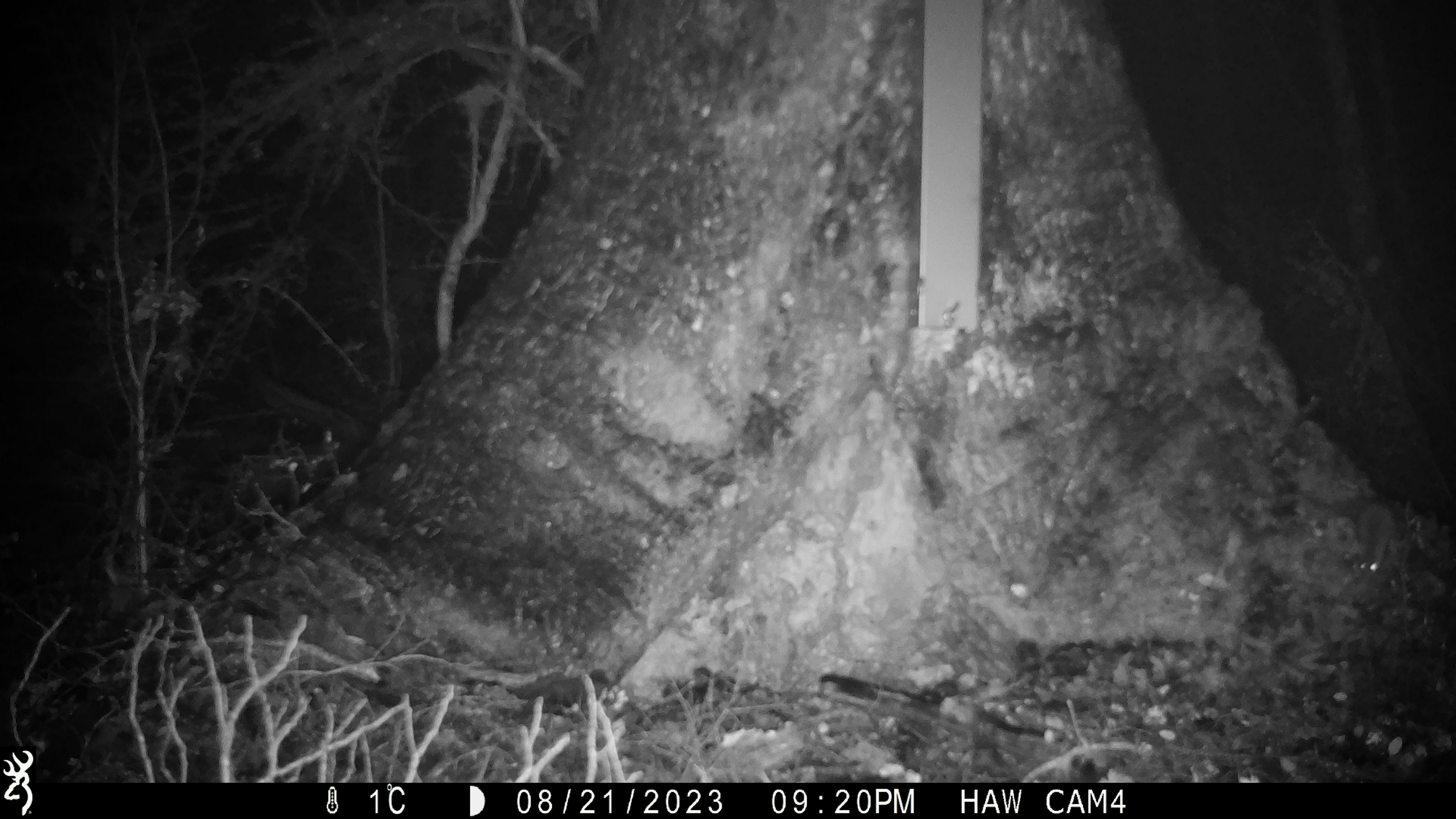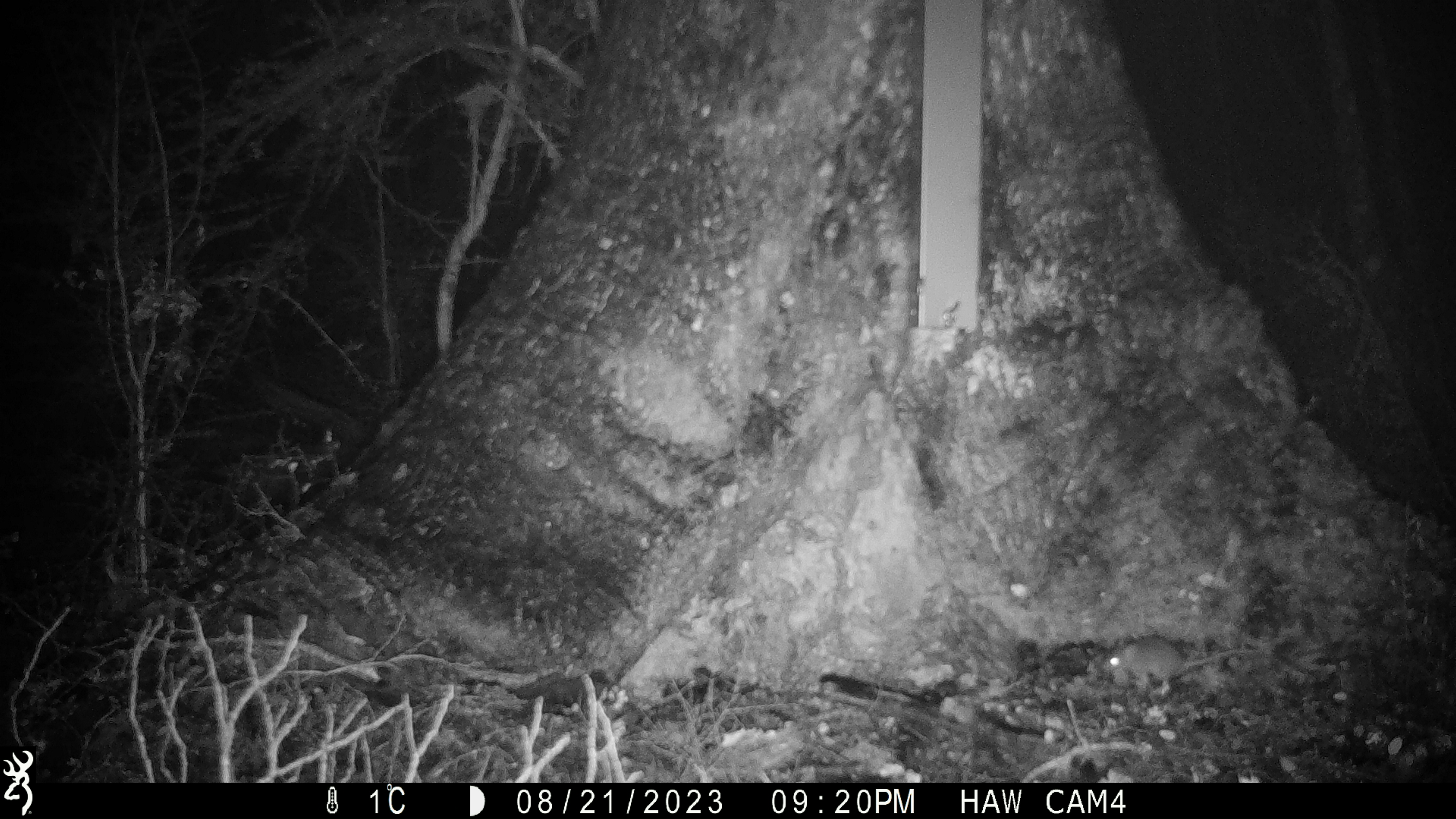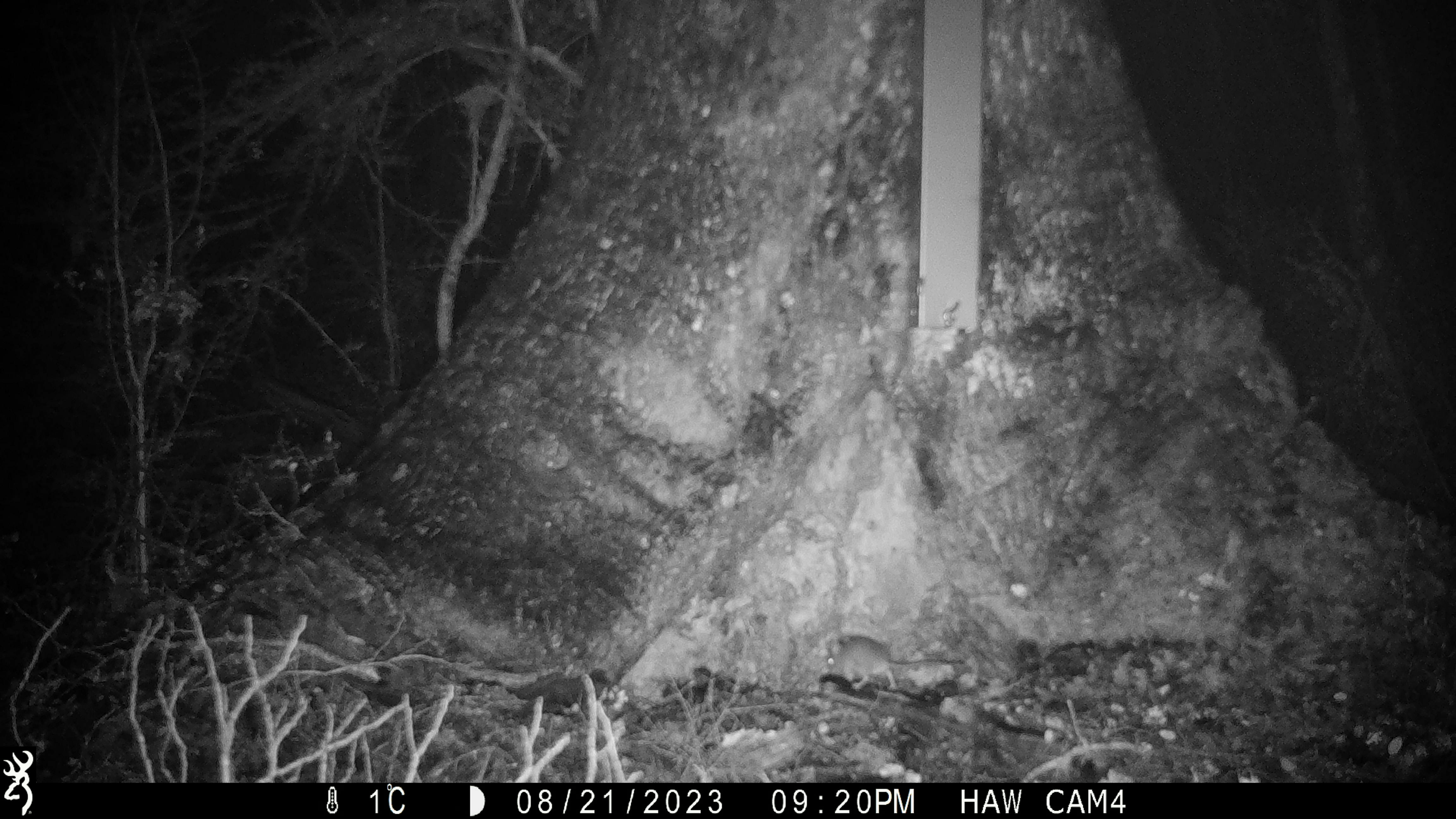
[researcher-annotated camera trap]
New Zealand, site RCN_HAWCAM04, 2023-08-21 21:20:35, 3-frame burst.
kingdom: Animalia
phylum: Chordata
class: Mammalia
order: Rodentia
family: Muridae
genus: Mus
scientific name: Mus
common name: mouse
Mouse (Mus).